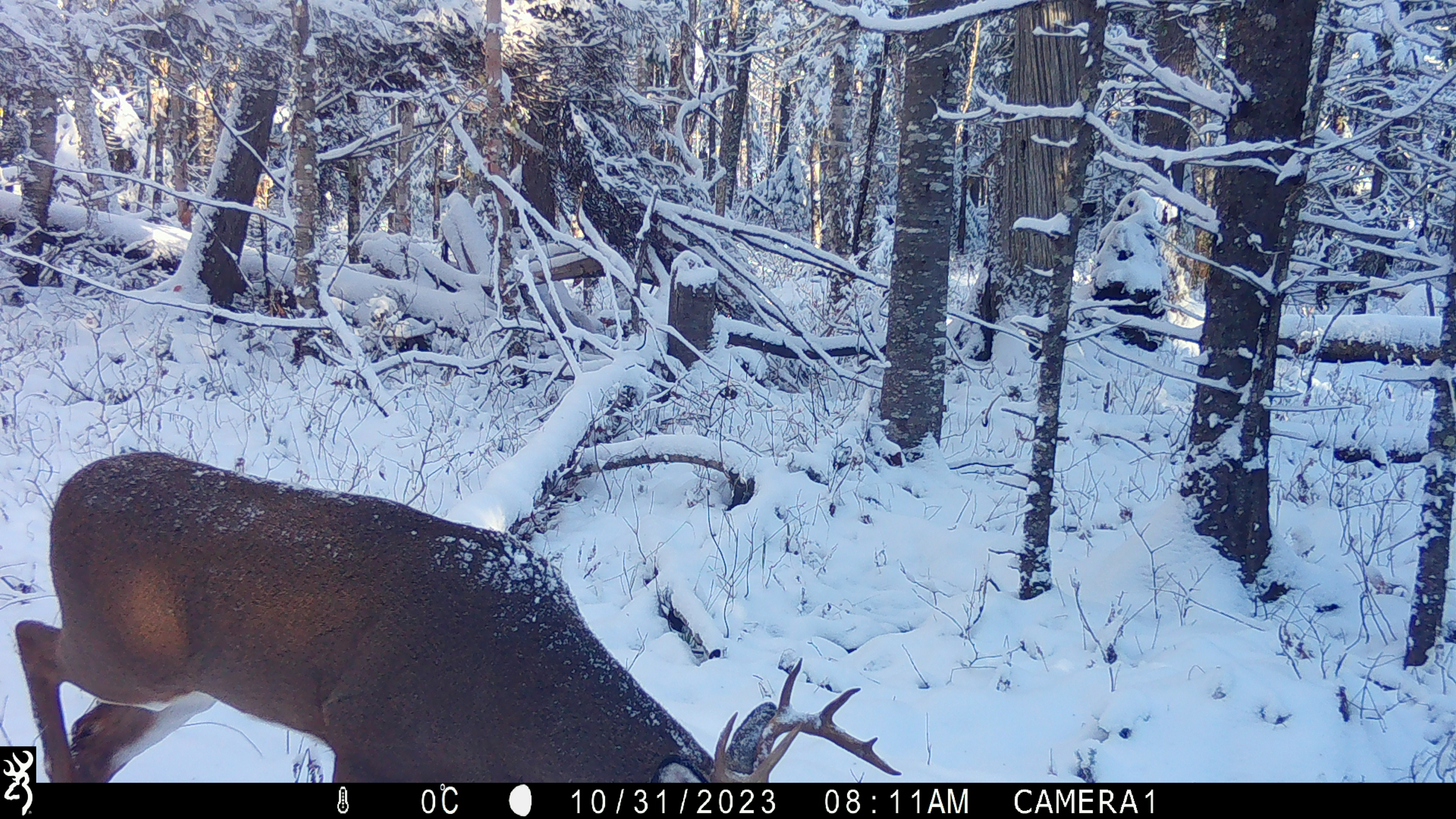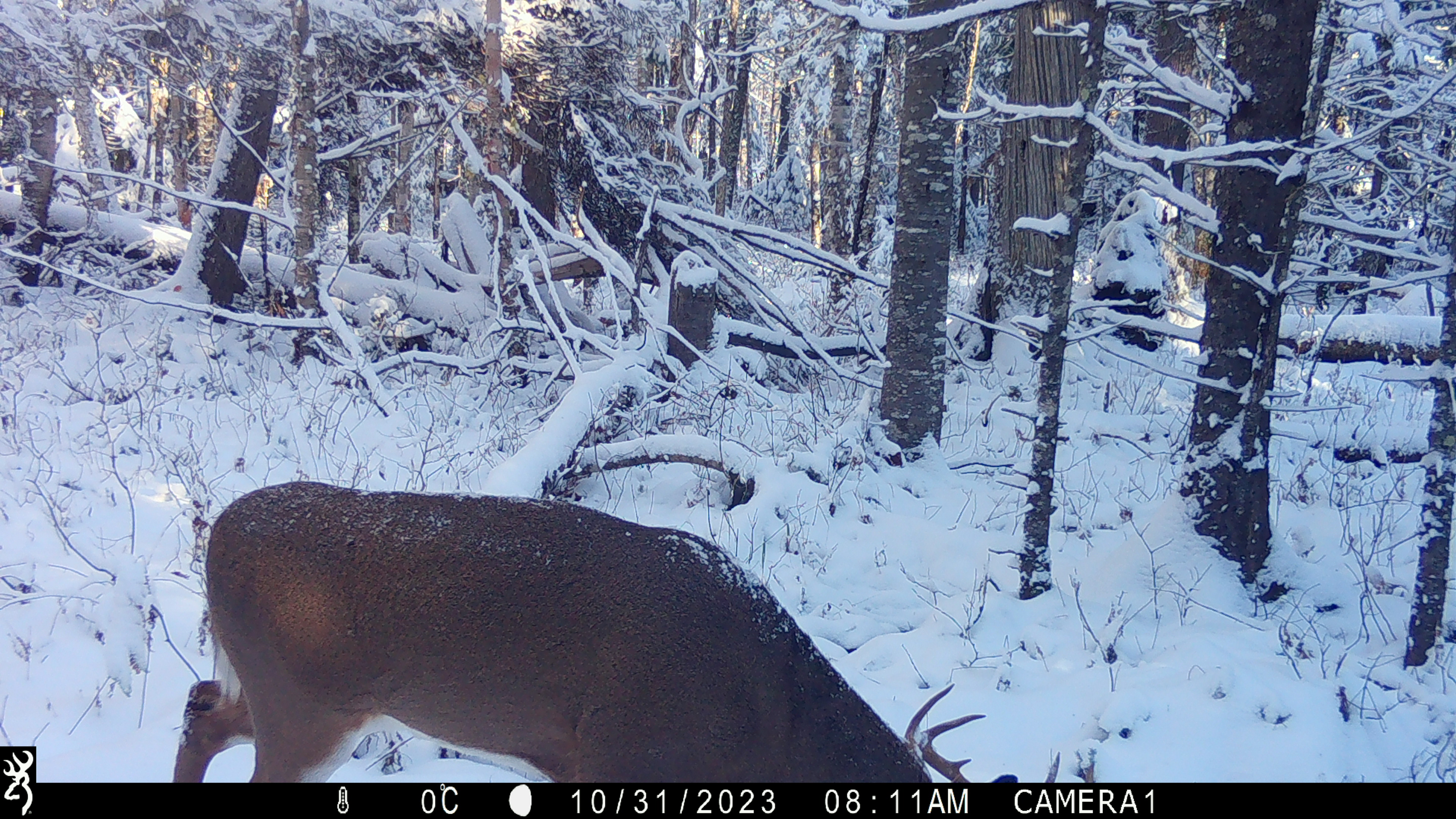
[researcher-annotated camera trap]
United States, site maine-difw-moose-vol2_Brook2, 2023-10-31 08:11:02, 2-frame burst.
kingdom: Animalia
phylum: Chordata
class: Mammalia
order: Artiodactyla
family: Cervidae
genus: Odocoileus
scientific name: Odocoileus virginianus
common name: white-tailed deer